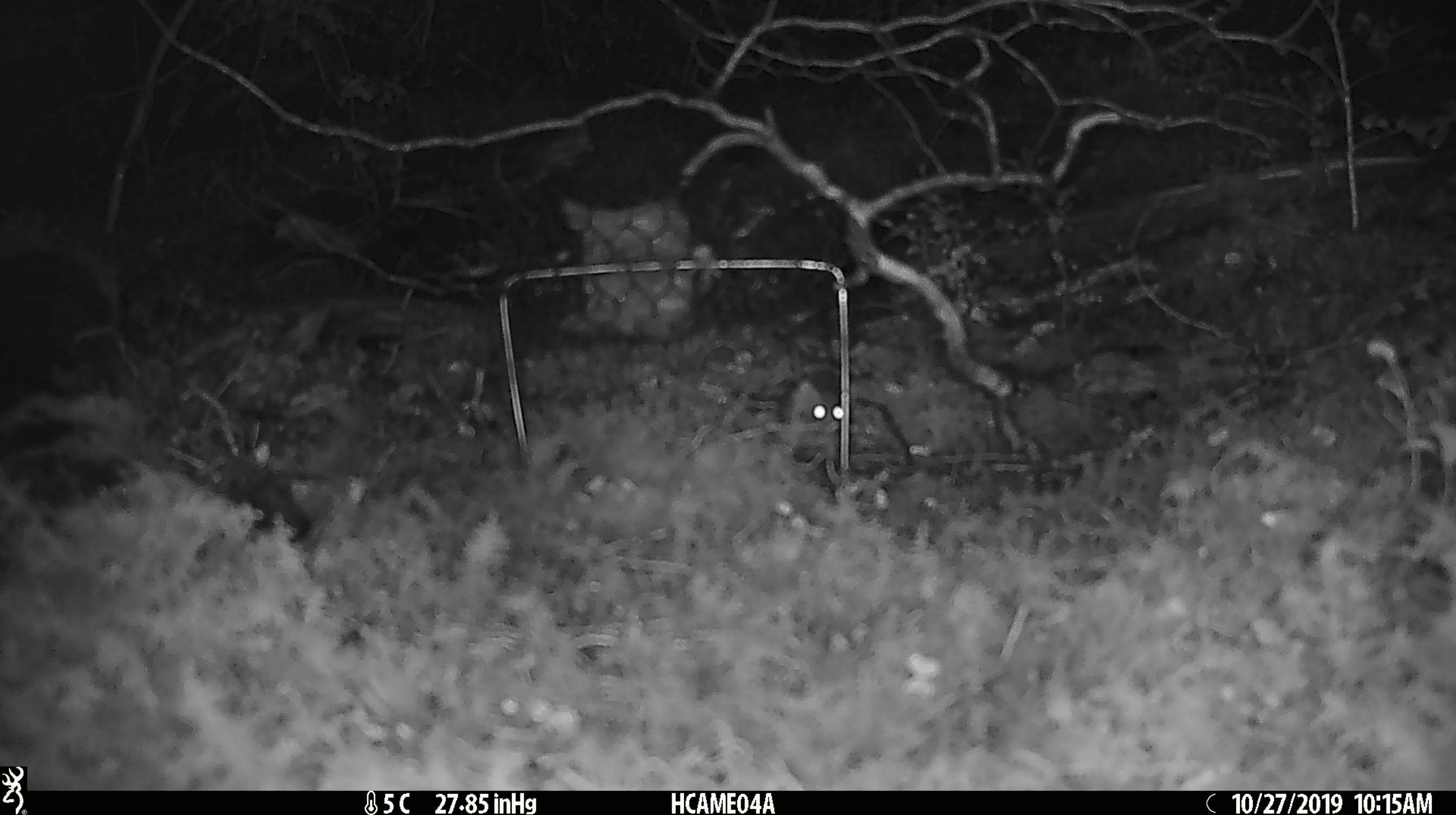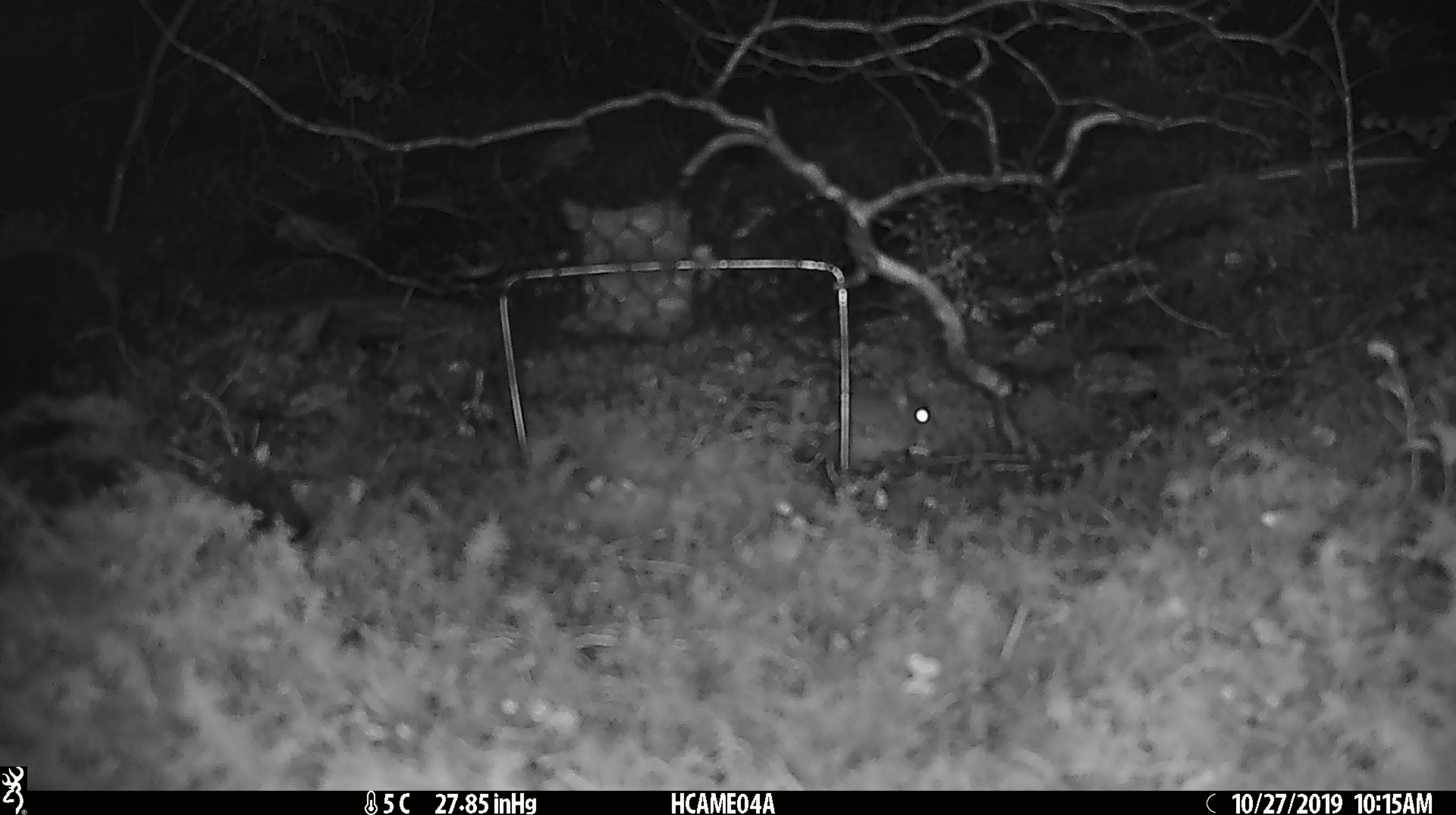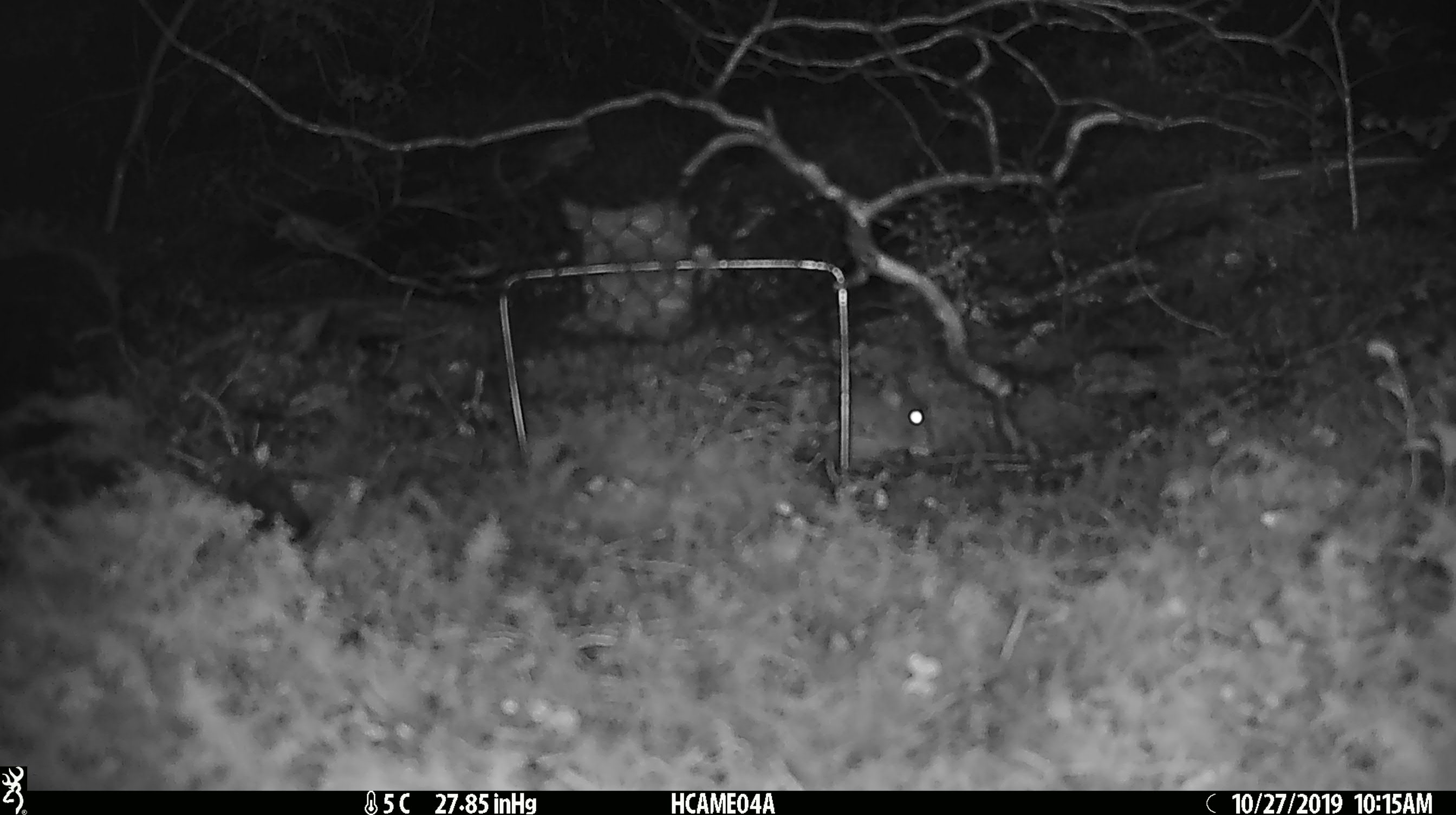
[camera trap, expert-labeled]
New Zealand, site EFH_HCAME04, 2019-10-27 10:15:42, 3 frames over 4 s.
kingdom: Animalia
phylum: Chordata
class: Mammalia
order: Rodentia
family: Muridae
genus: Mus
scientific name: Mus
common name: mouse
Mouse (Mus).